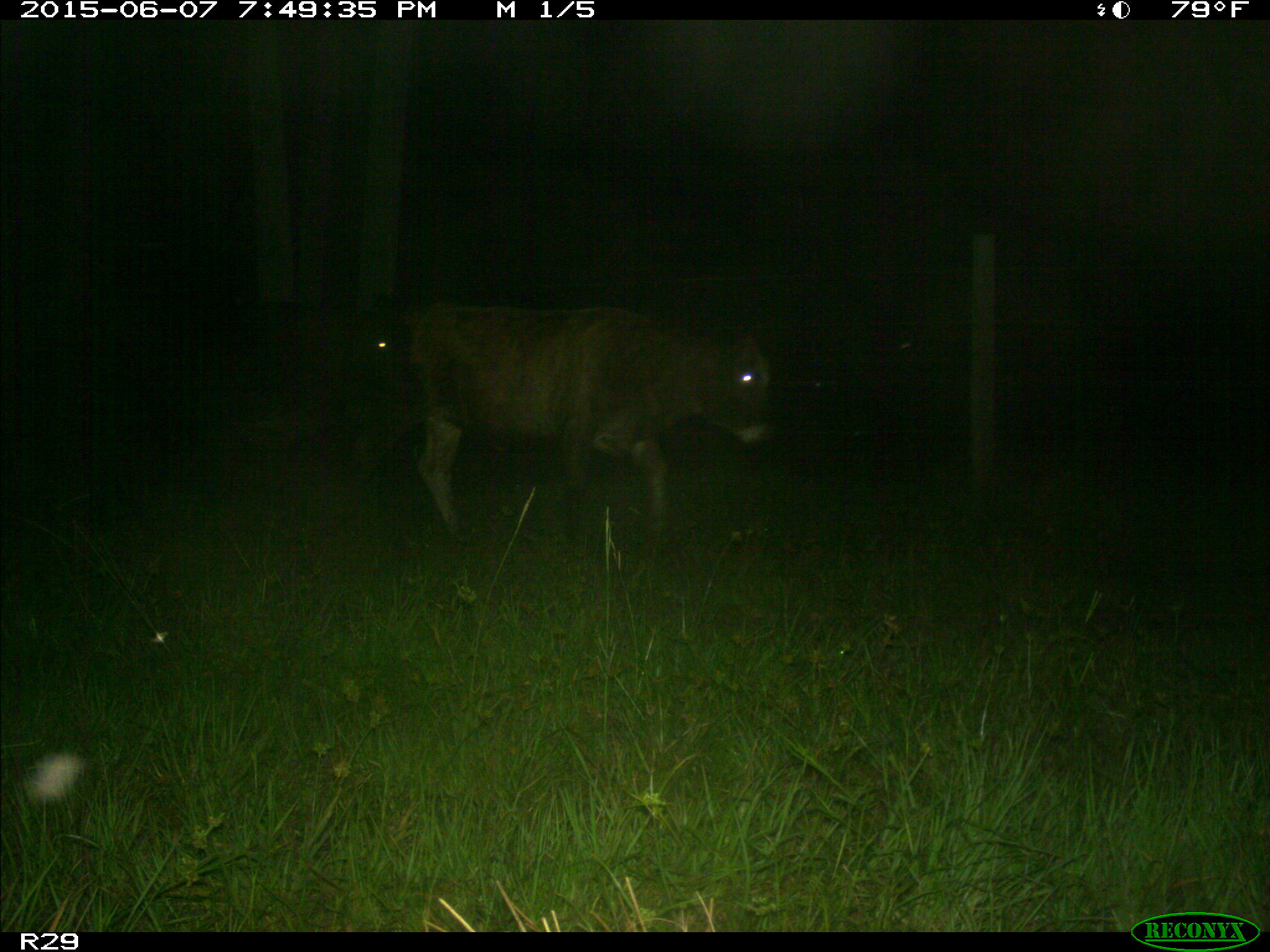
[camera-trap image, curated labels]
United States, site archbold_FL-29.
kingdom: Animalia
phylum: Chordata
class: Mammalia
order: Artiodactyla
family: Bovidae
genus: Bos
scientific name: Bos taurus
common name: domestic cow